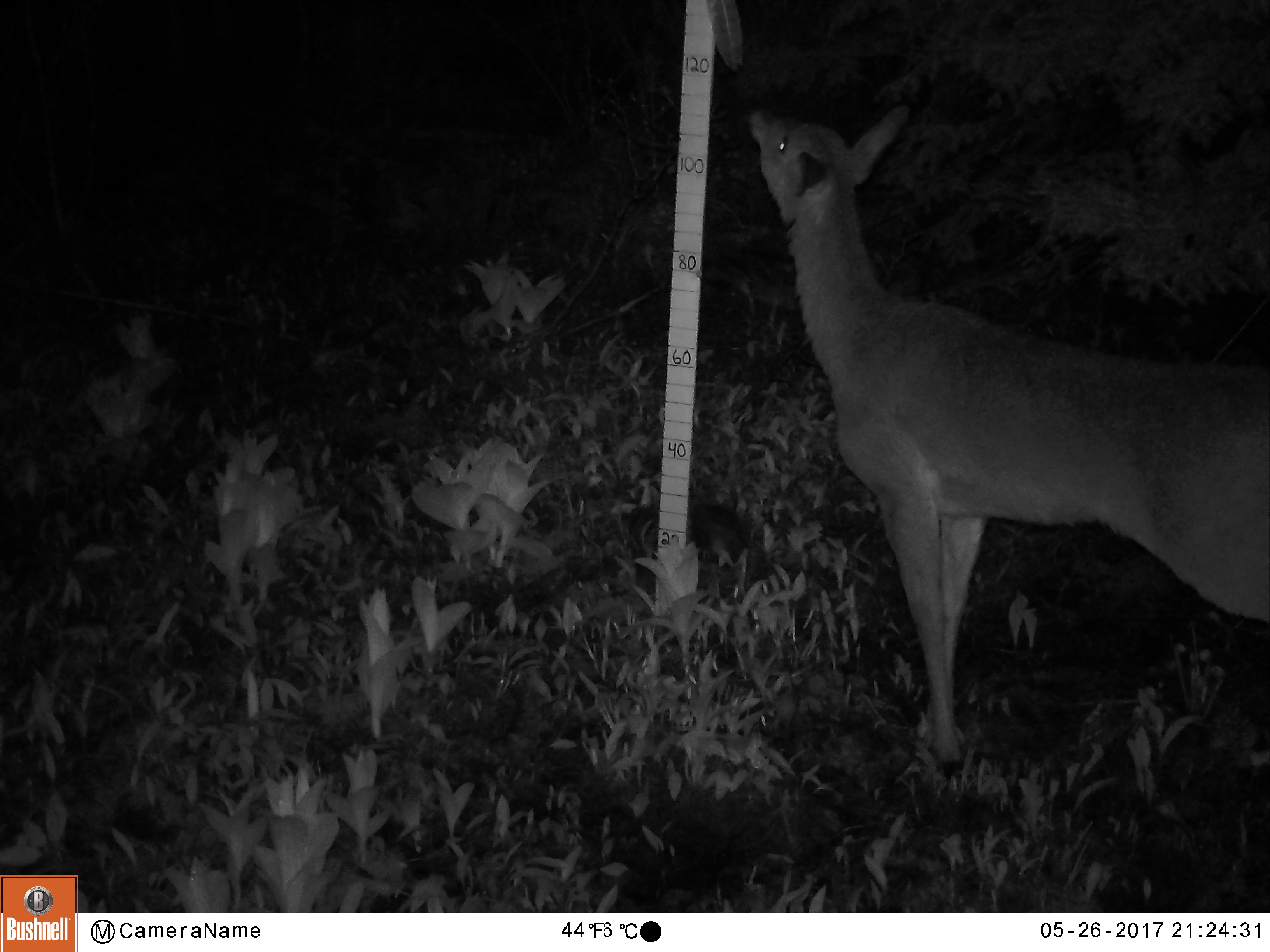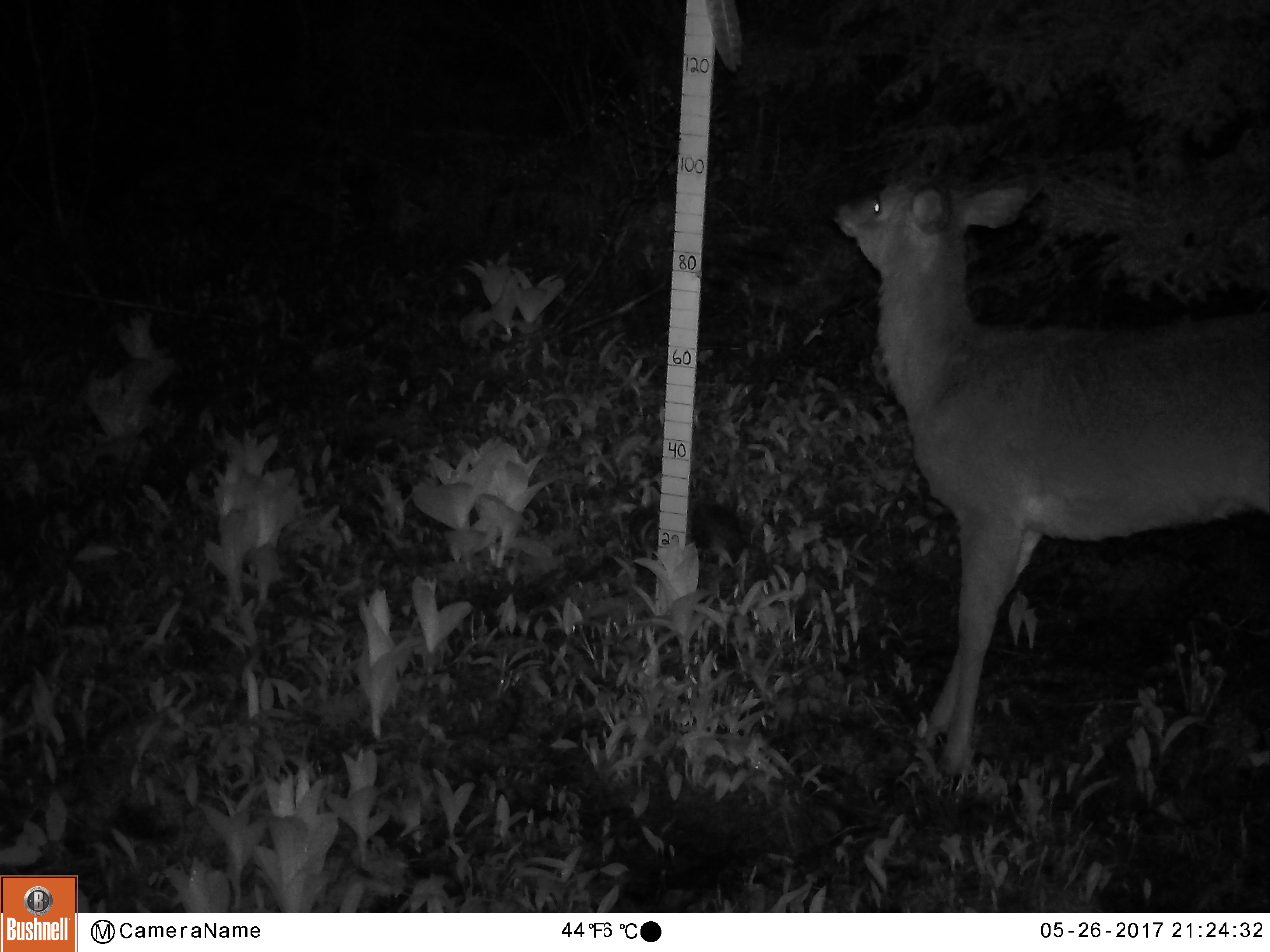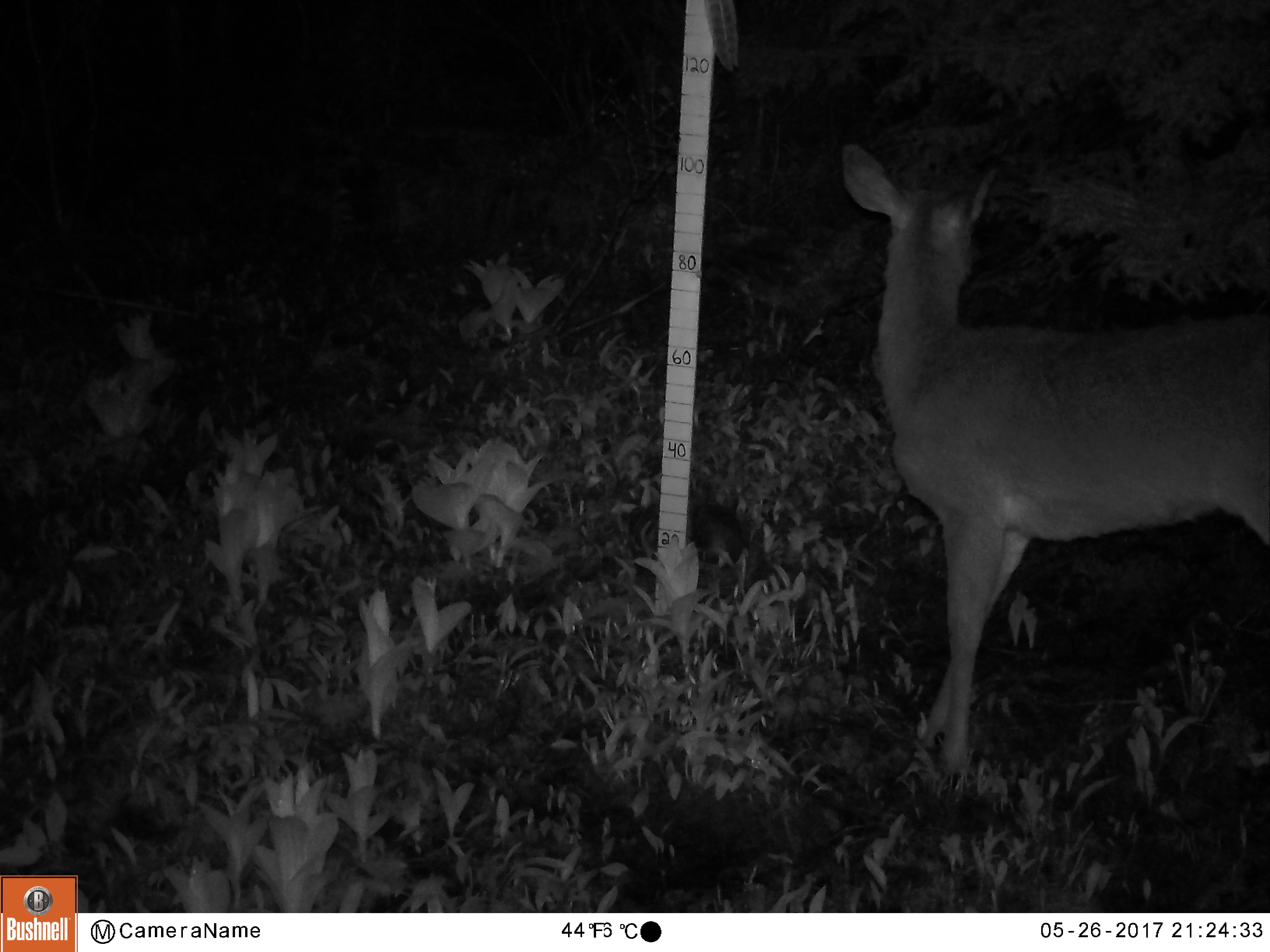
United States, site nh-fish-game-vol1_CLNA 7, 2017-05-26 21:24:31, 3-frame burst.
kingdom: Animalia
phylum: Chordata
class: Mammalia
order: Artiodactyla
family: Cervidae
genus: Odocoileus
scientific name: Odocoileus virginianus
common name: white-tailed deer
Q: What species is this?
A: White-tailed deer (Odocoileus virginianus).